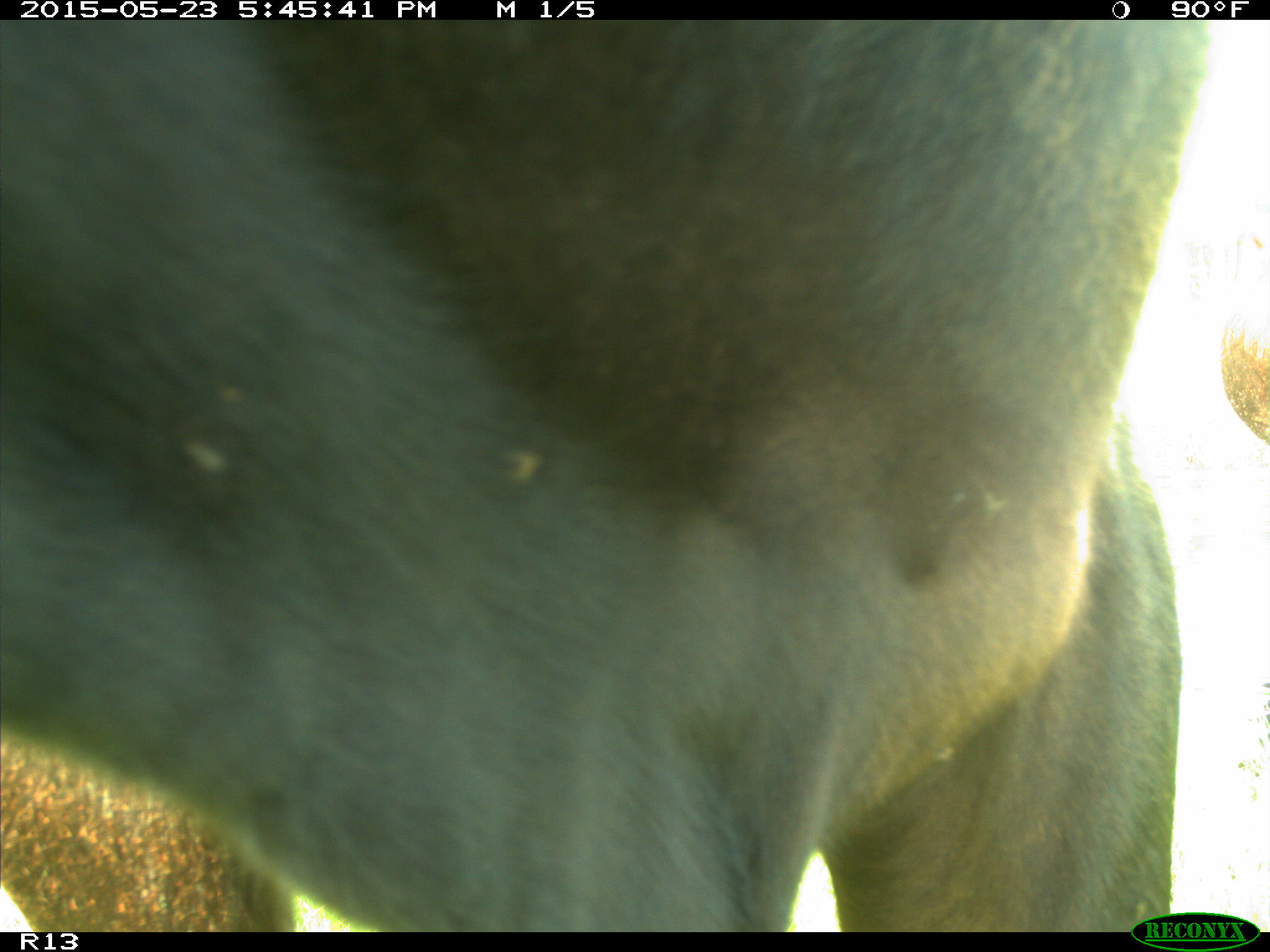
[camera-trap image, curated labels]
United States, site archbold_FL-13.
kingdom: Animalia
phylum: Chordata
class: Mammalia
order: Artiodactyla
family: Bovidae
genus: Bos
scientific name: Bos taurus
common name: domestic cow